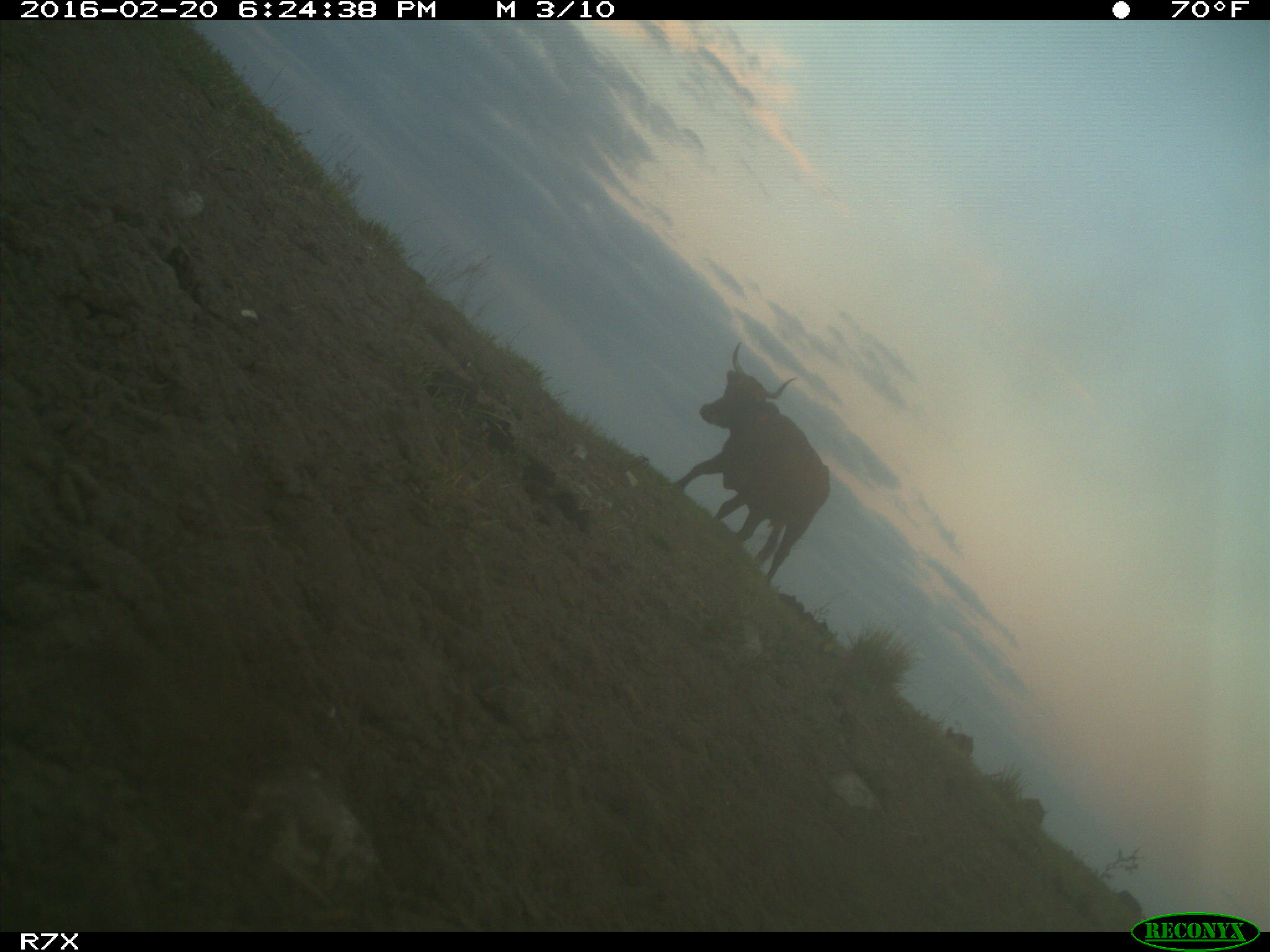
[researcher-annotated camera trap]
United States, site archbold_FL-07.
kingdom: Animalia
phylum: Chordata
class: Mammalia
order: Artiodactyla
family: Bovidae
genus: Bos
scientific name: Bos taurus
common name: domestic cow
Bos taurus (domestic cow).